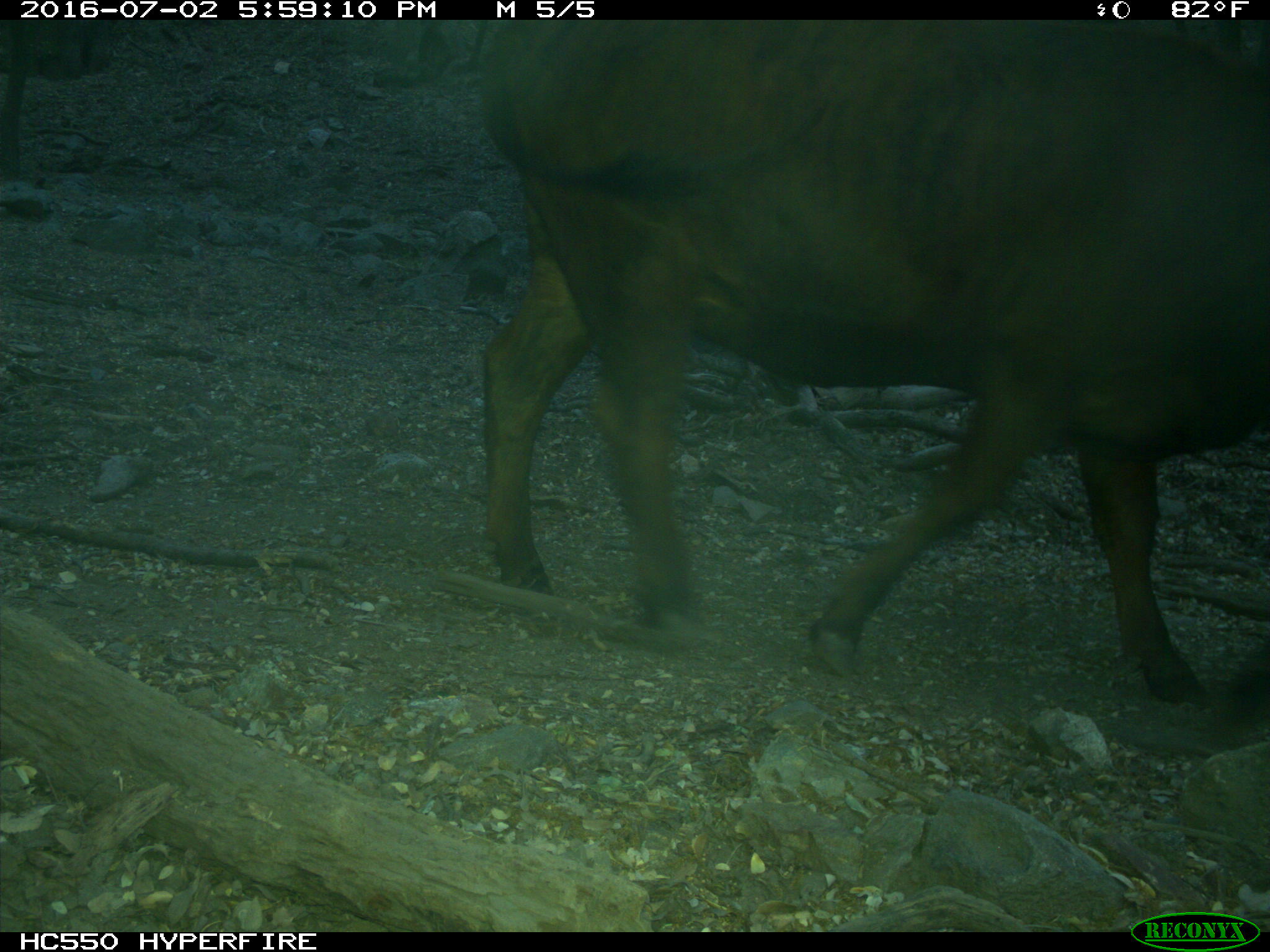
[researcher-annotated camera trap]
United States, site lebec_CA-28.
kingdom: Animalia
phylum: Chordata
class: Mammalia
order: Artiodactyla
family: Bovidae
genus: Bos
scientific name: Bos taurus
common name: domestic cow